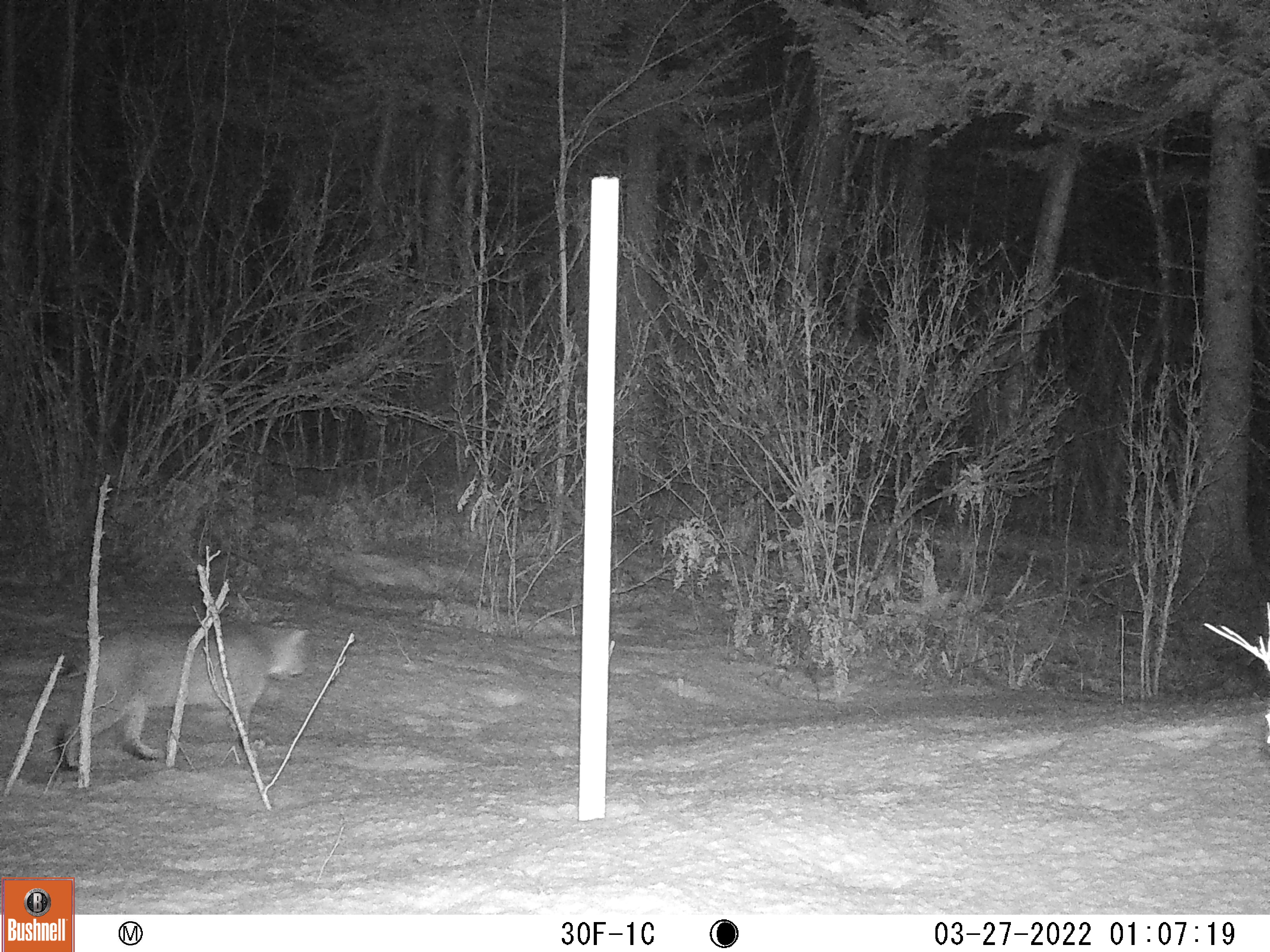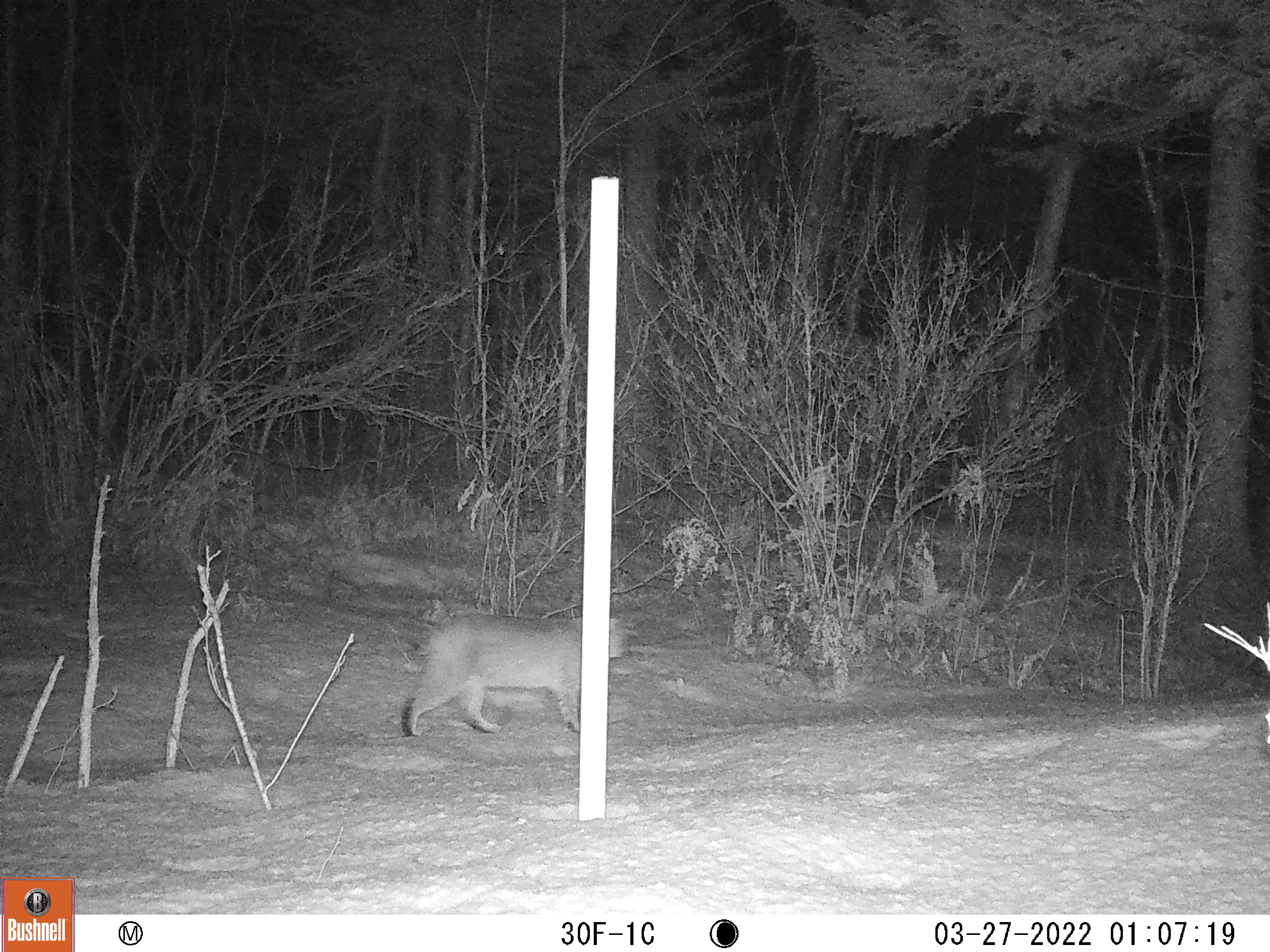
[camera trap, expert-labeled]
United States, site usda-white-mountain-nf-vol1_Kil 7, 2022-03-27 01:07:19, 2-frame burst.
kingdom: Animalia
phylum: Chordata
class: Mammalia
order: Carnivora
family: Felidae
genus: Lynx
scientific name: Lynx rufus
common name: bobcat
Bobcat (Lynx rufus).